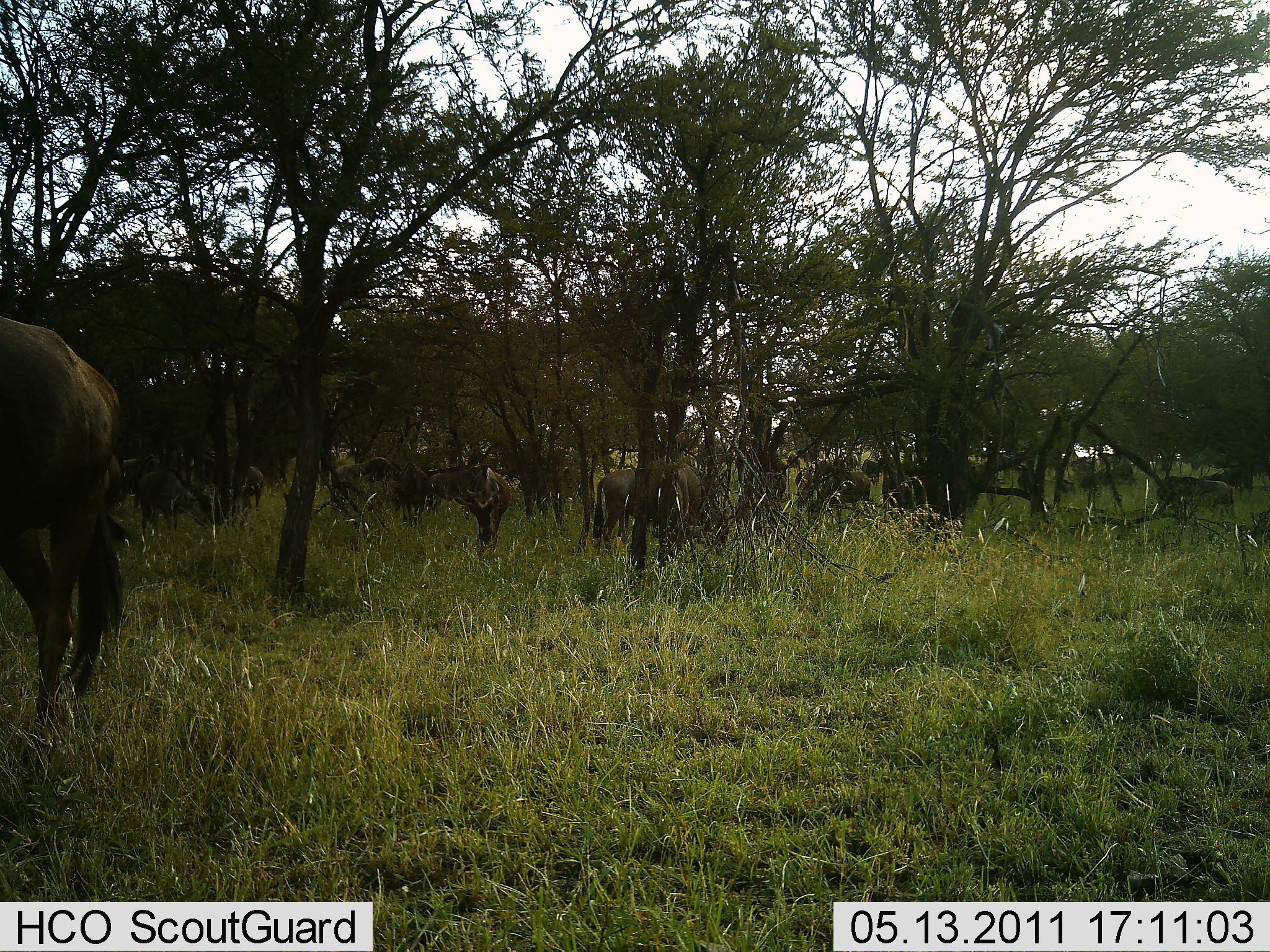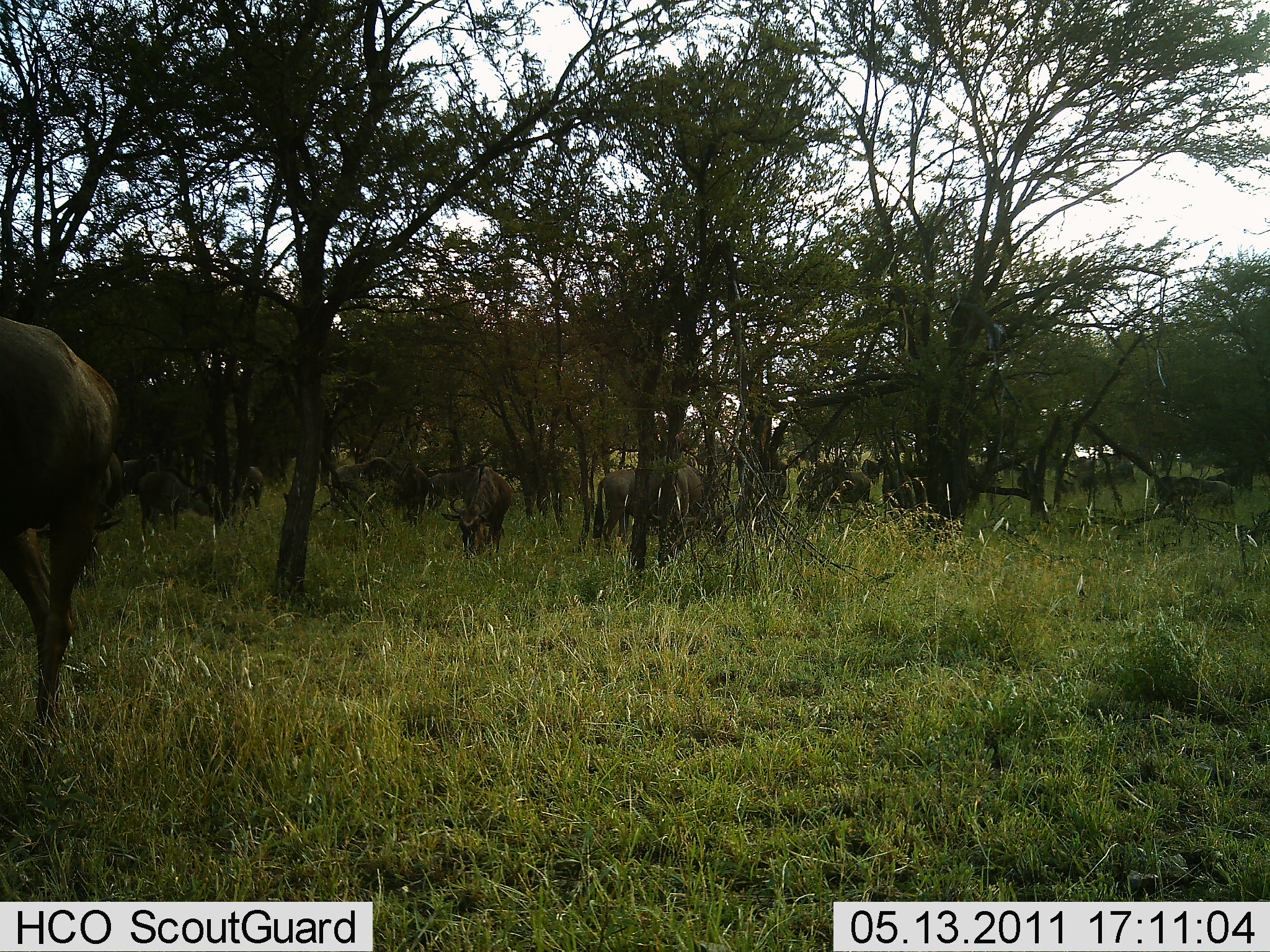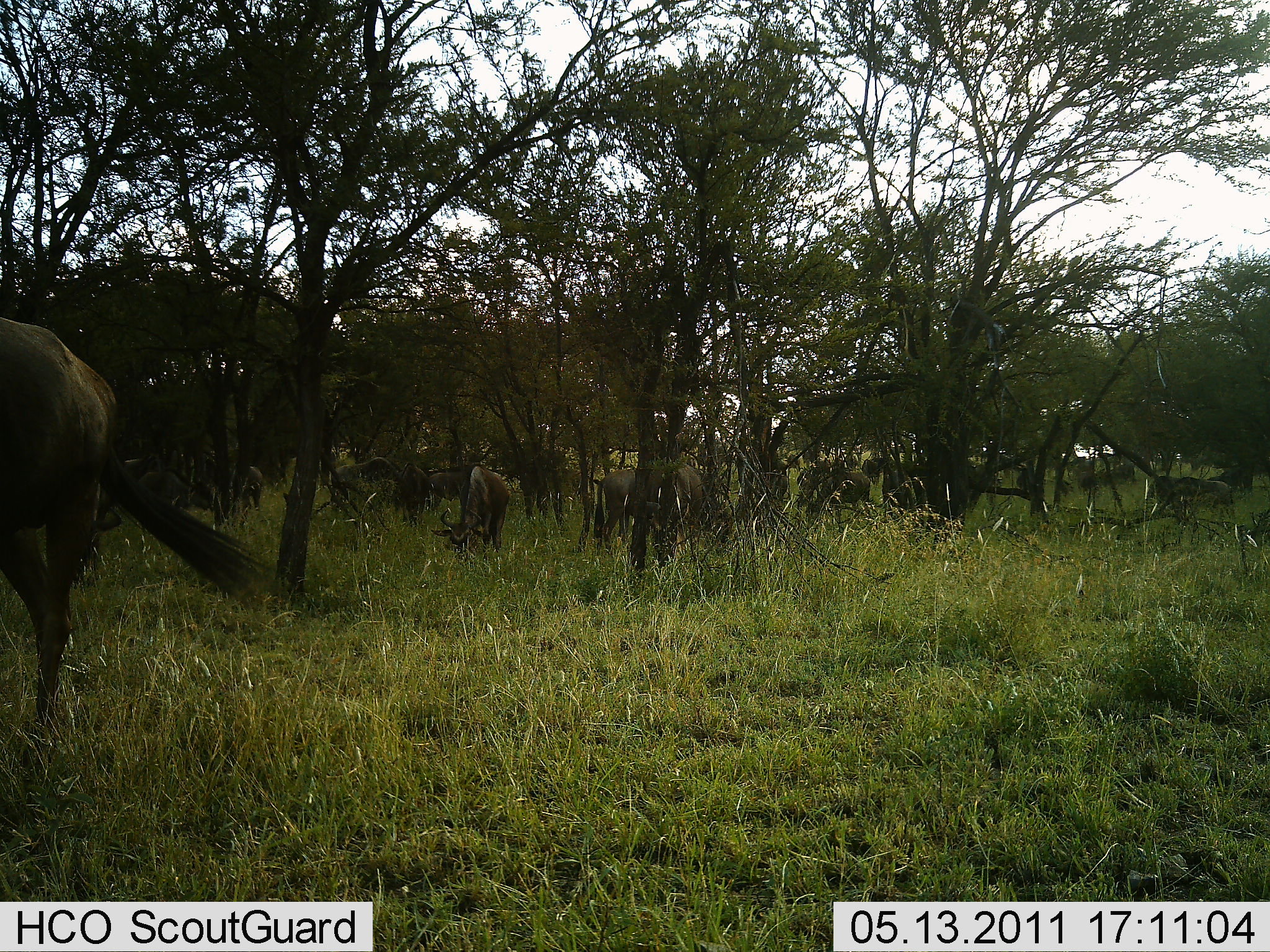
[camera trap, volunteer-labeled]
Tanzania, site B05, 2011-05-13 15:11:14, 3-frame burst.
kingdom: Animalia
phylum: Chordata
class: Mammalia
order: Artiodactyla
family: Bovidae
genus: Connochaetes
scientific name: Connochaetes taurinus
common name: blue wildebeest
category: wildebeest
Wildebeest (blue wildebeest) (Connochaetes taurinus), count 11-50. Behavior (volunteer vote fractions): standing 71%, resting 0%, moving 29%, interacting 7%. Young present (vote fraction): 0%. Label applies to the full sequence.